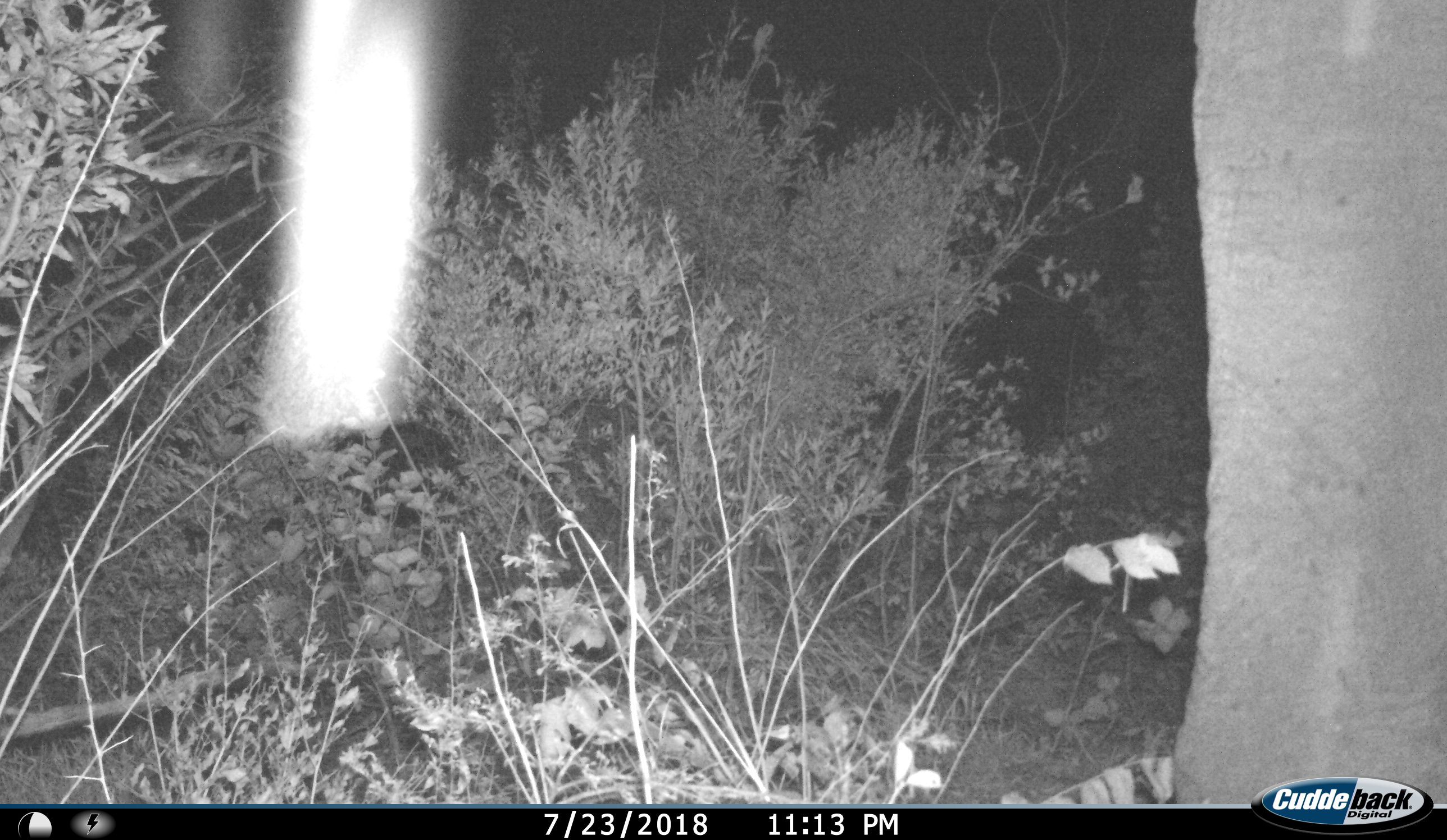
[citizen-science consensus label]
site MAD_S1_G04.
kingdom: Animalia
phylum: Chordata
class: Mammalia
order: Proboscidea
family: Elephantidae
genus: Loxodonta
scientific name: Loxodonta africana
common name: african bush elephant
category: elephant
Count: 1.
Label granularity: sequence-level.